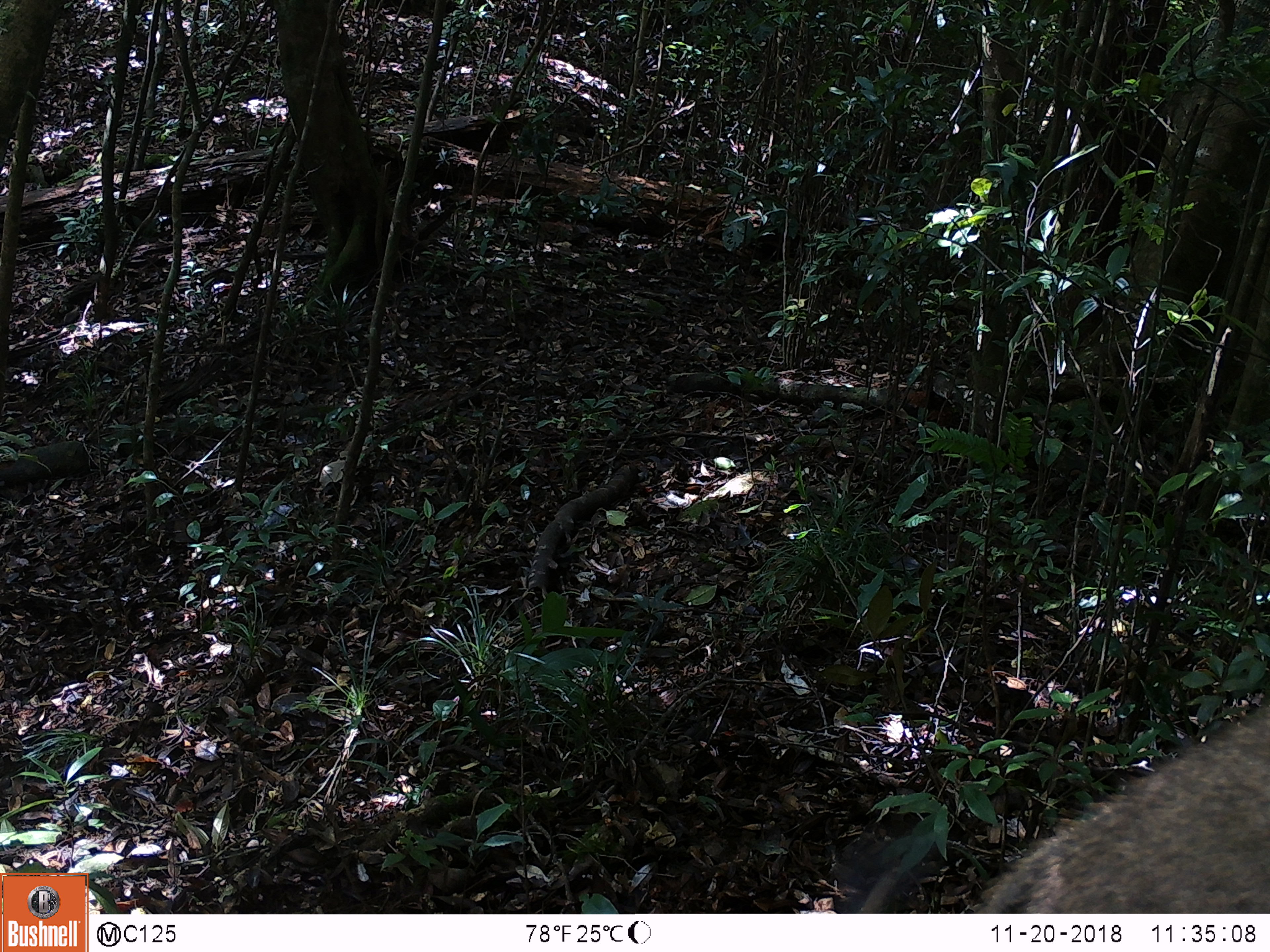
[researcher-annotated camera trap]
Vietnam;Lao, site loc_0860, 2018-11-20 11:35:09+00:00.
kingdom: Animalia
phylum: Chordata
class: Mammalia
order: Artiodactyla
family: Suidae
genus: Sus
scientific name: Sus scrofa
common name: eurasian wild pig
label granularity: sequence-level